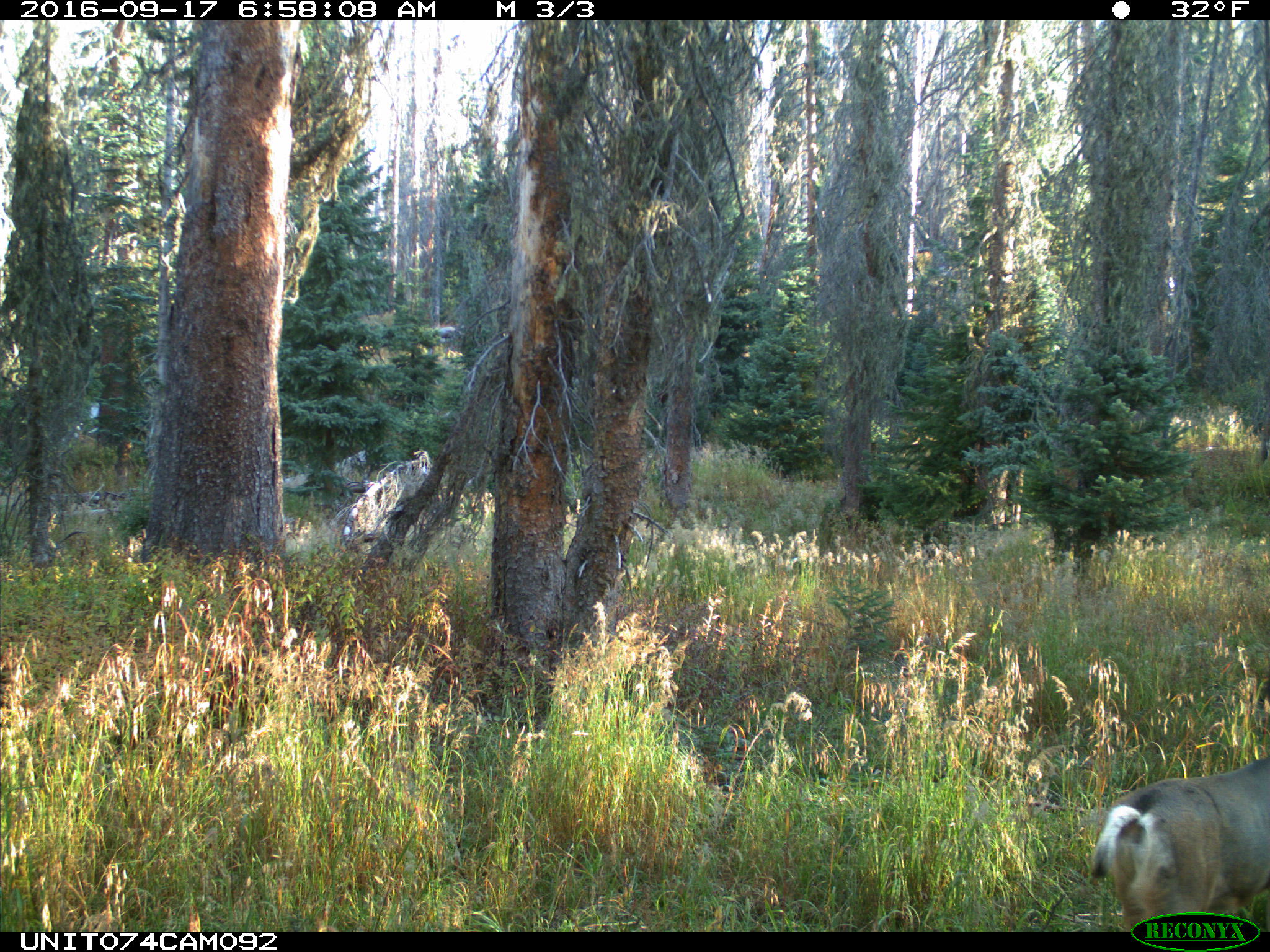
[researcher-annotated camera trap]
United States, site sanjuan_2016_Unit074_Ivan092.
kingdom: Animalia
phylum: Chordata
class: Mammalia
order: Artiodactyla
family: Cervidae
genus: Odocoileus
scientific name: Odocoileus hemionus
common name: mule deer